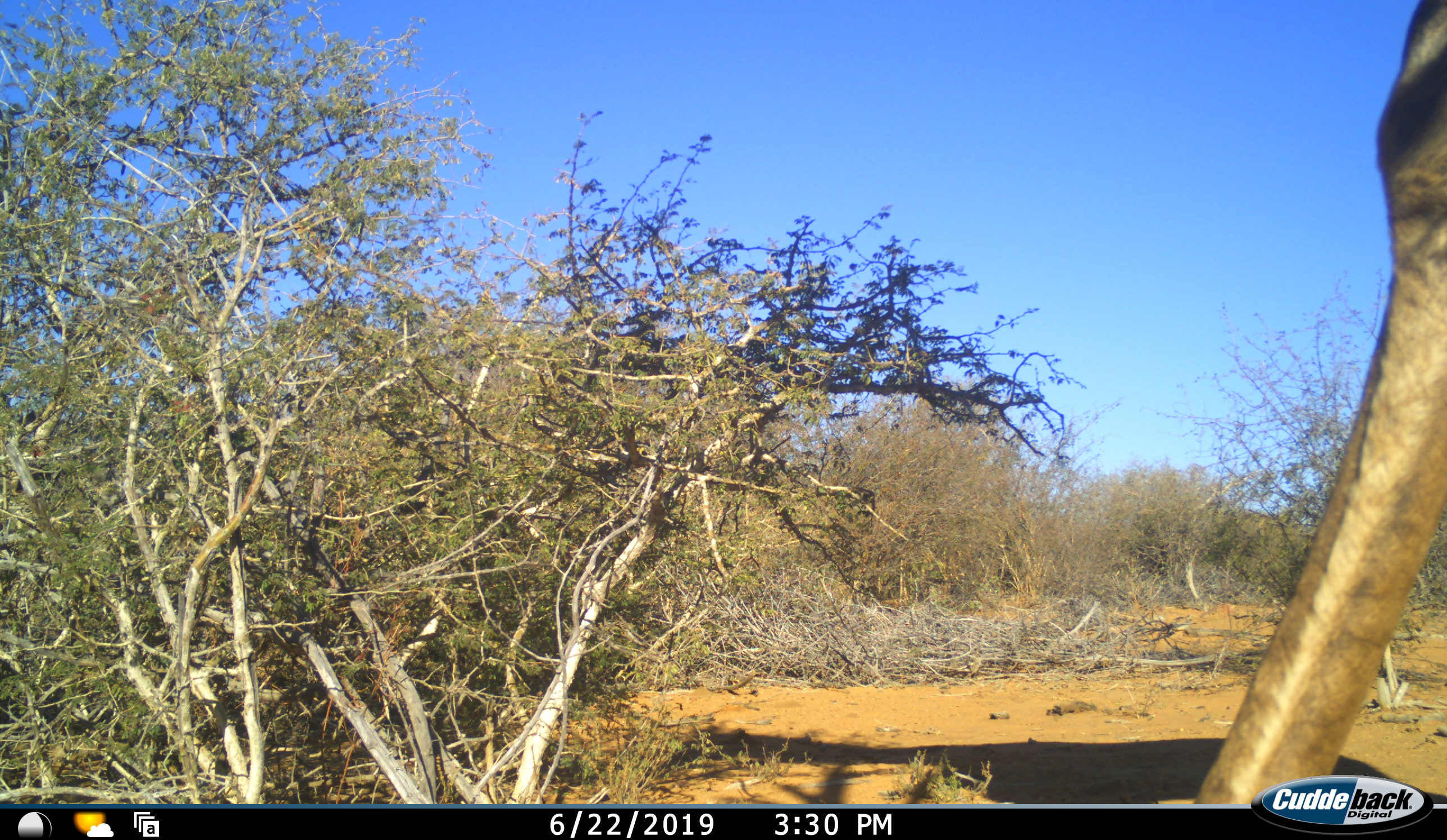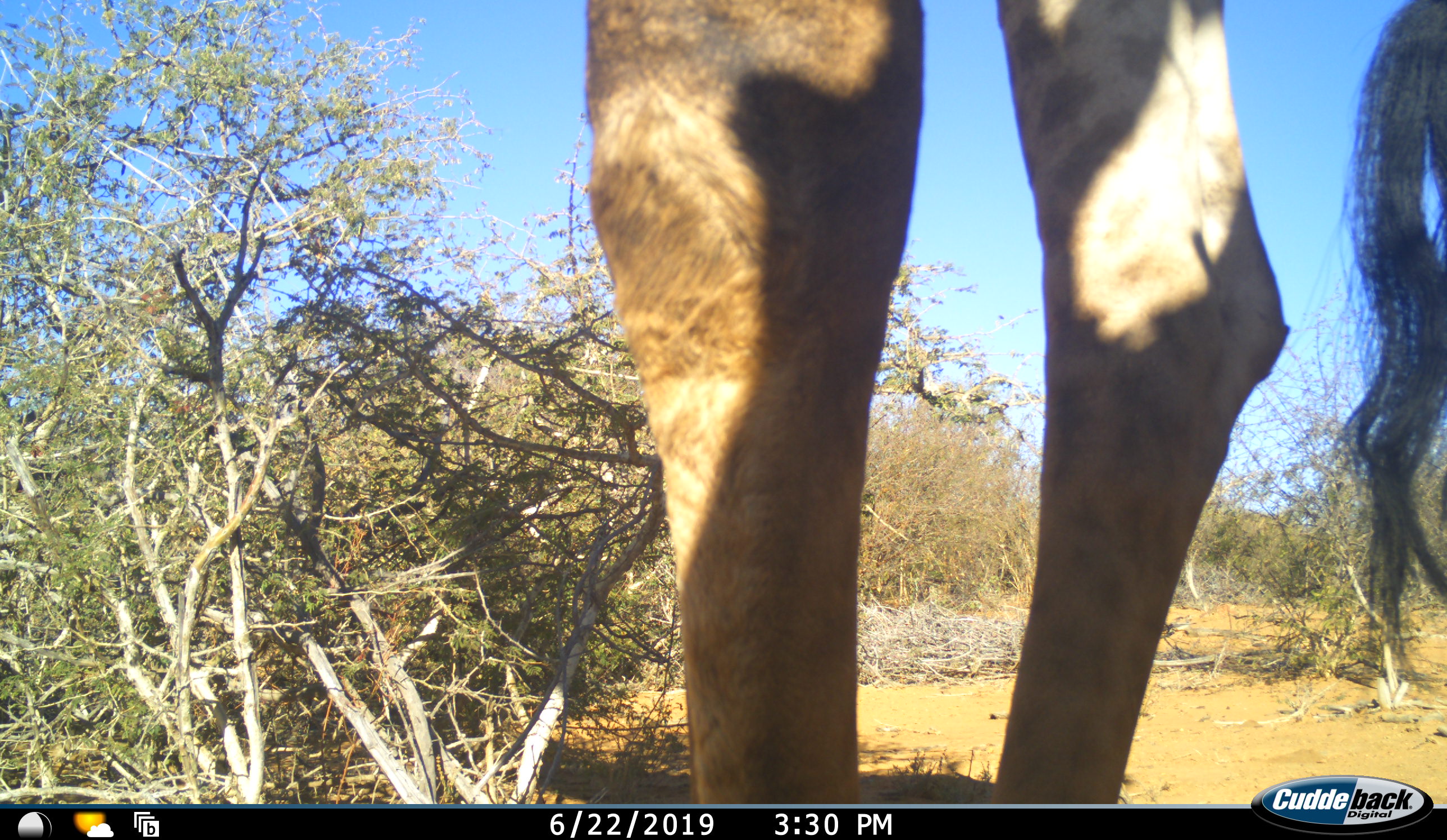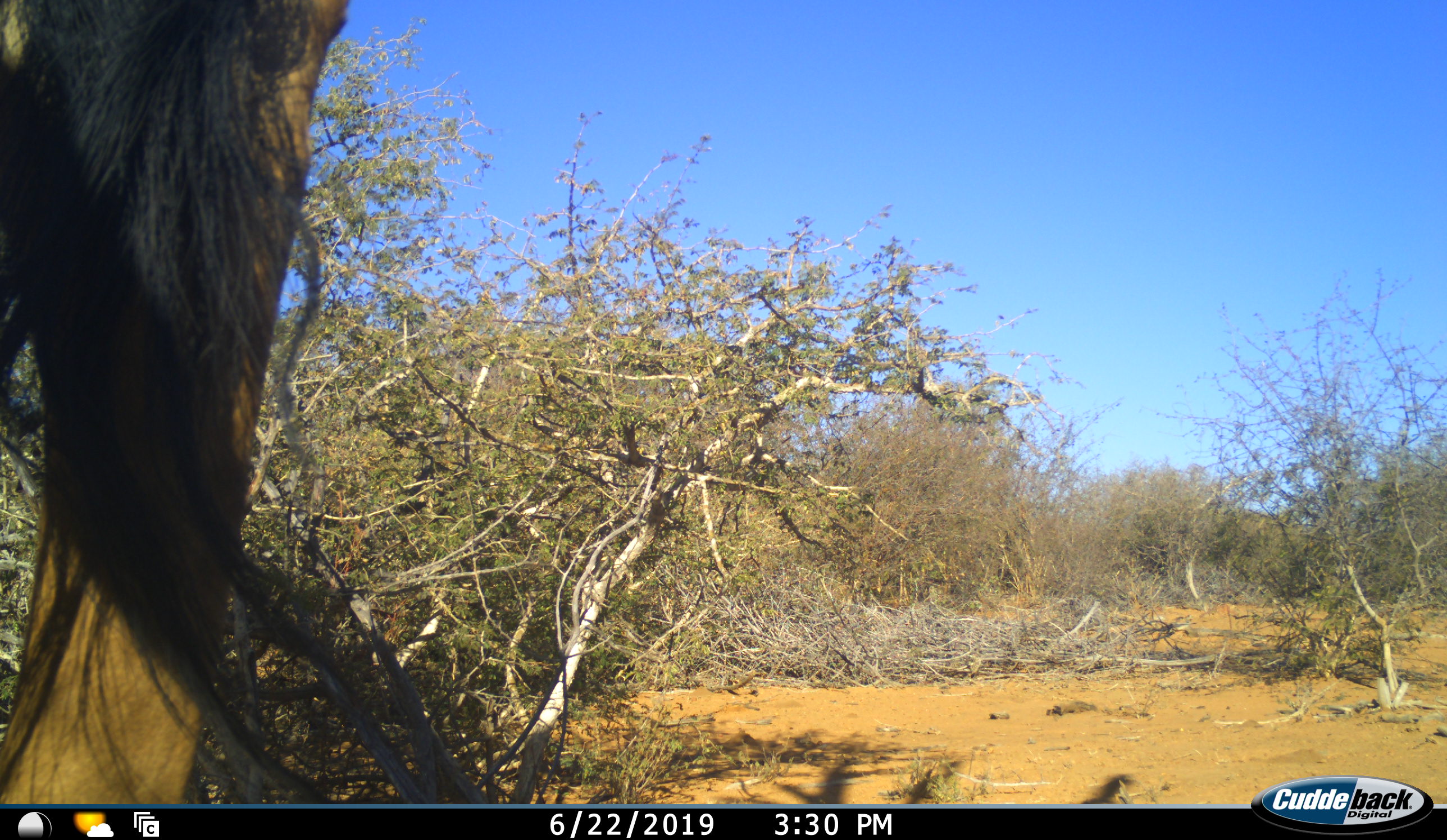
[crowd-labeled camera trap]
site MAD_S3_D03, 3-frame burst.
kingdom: Animalia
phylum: Chordata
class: Mammalia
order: Artiodactyla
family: Giraffidae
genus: Giraffa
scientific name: Giraffa camelopardalis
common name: giraffe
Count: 1.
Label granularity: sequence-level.